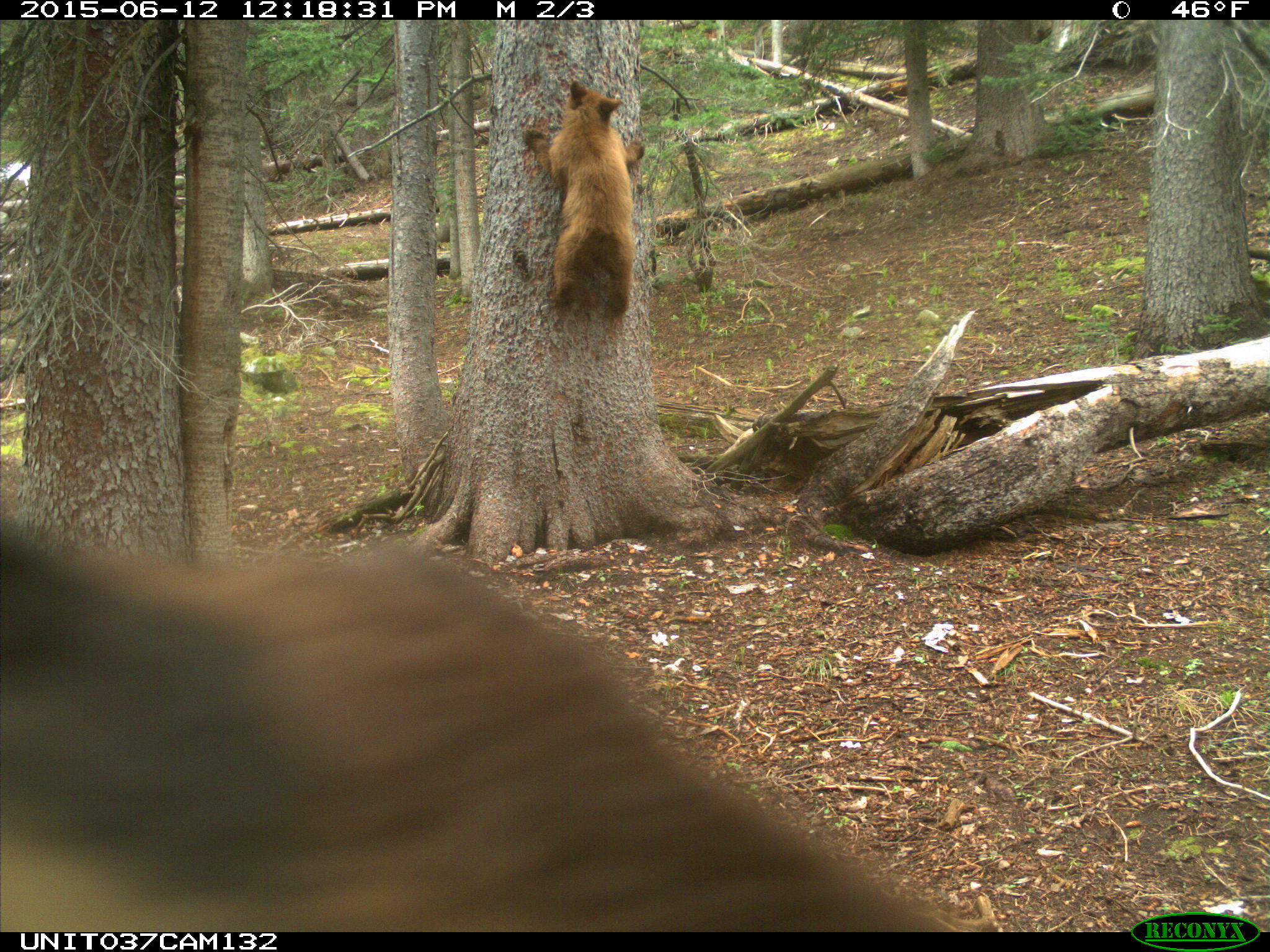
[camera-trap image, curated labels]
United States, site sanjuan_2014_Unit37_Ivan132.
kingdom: Animalia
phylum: Chordata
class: Mammalia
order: Carnivora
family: Ursidae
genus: Ursus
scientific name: Ursus americanus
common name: american black bear